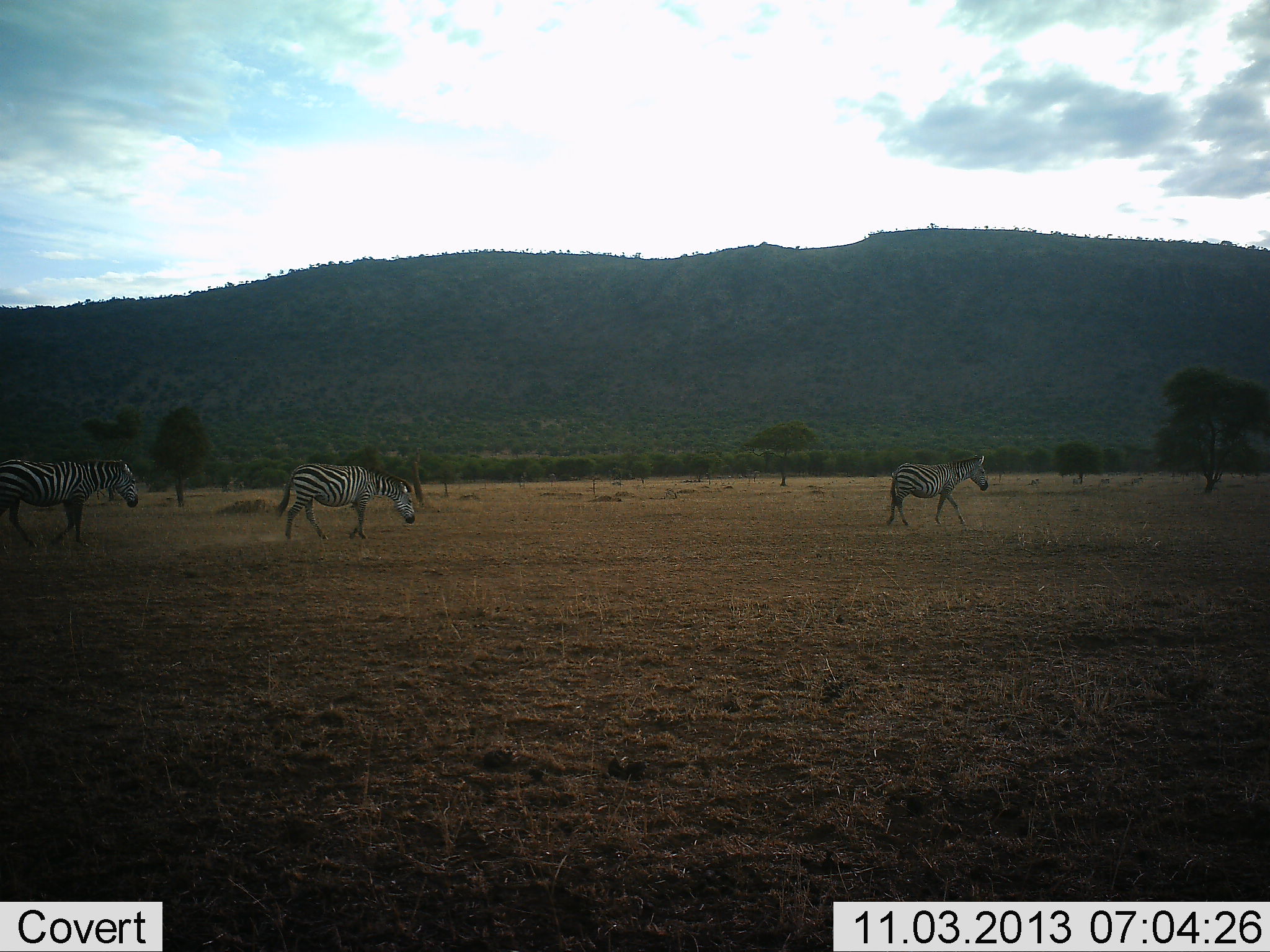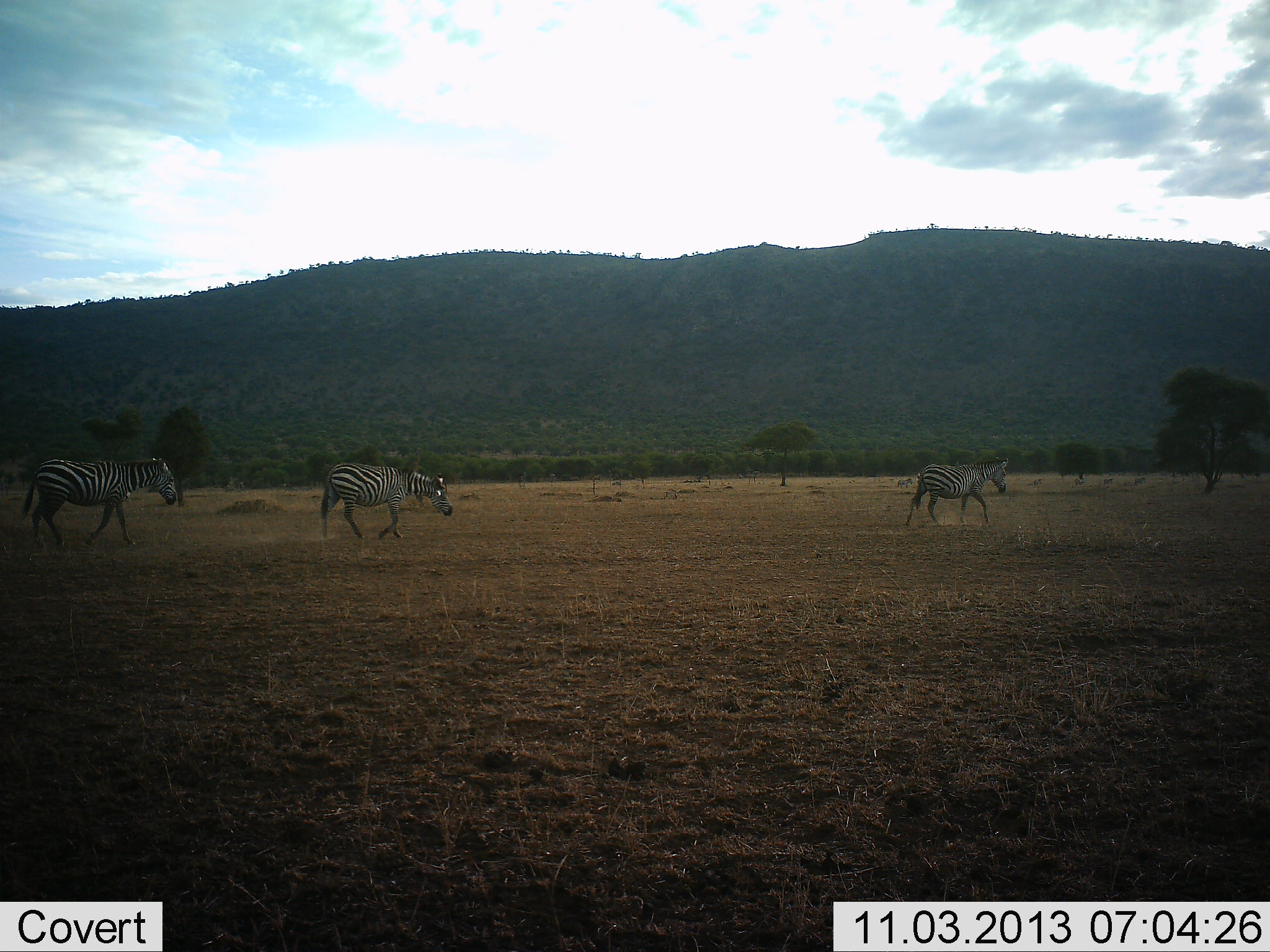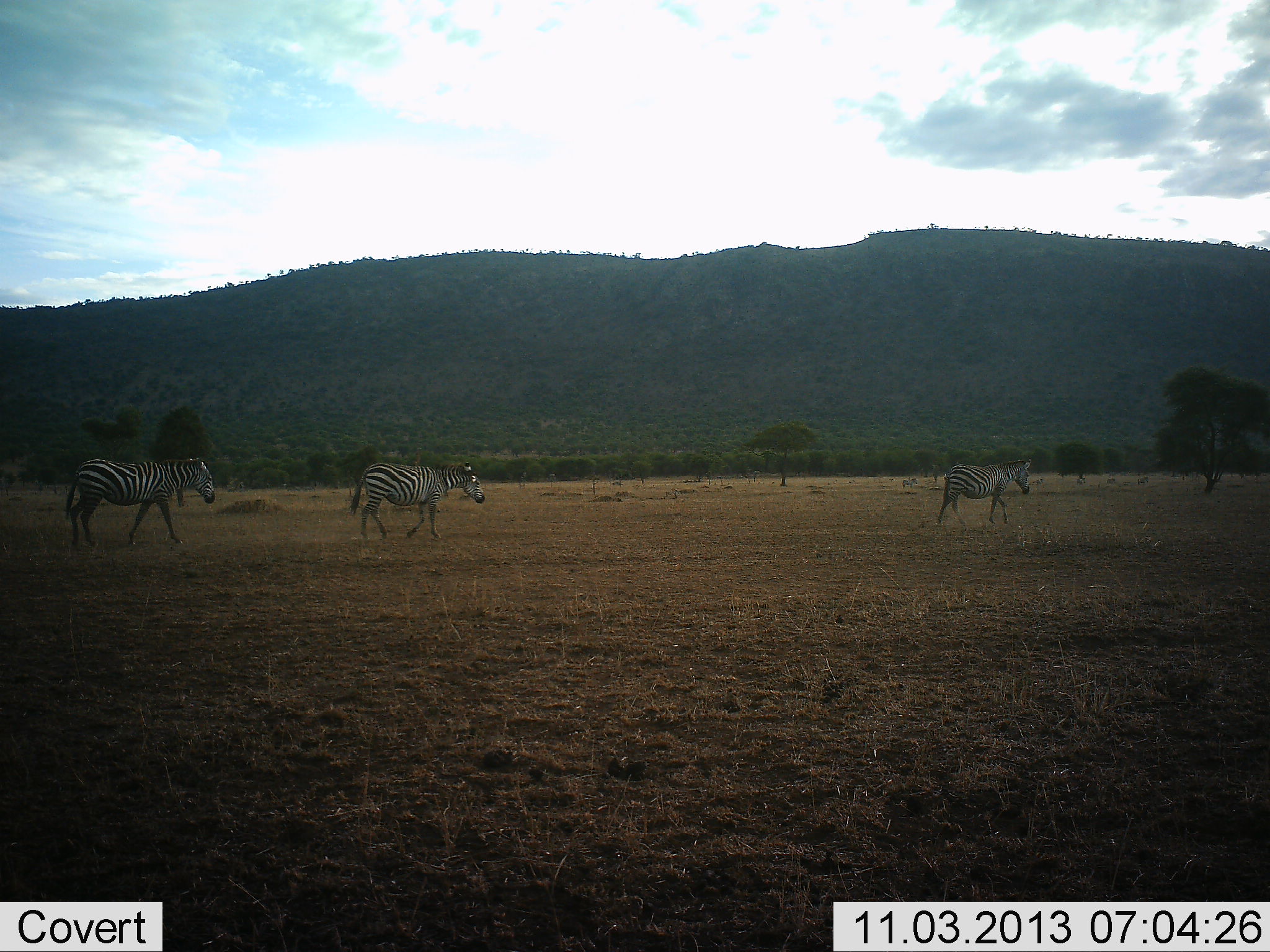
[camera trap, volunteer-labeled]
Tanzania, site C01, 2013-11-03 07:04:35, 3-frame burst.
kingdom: Animalia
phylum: Chordata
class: Mammalia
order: Perissodactyla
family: Equidae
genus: Equus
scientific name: Equus quagga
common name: plains zebra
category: zebra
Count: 3.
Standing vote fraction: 10%.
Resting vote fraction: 0%.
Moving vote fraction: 90%.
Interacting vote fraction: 0%.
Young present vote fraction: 0%.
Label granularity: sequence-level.